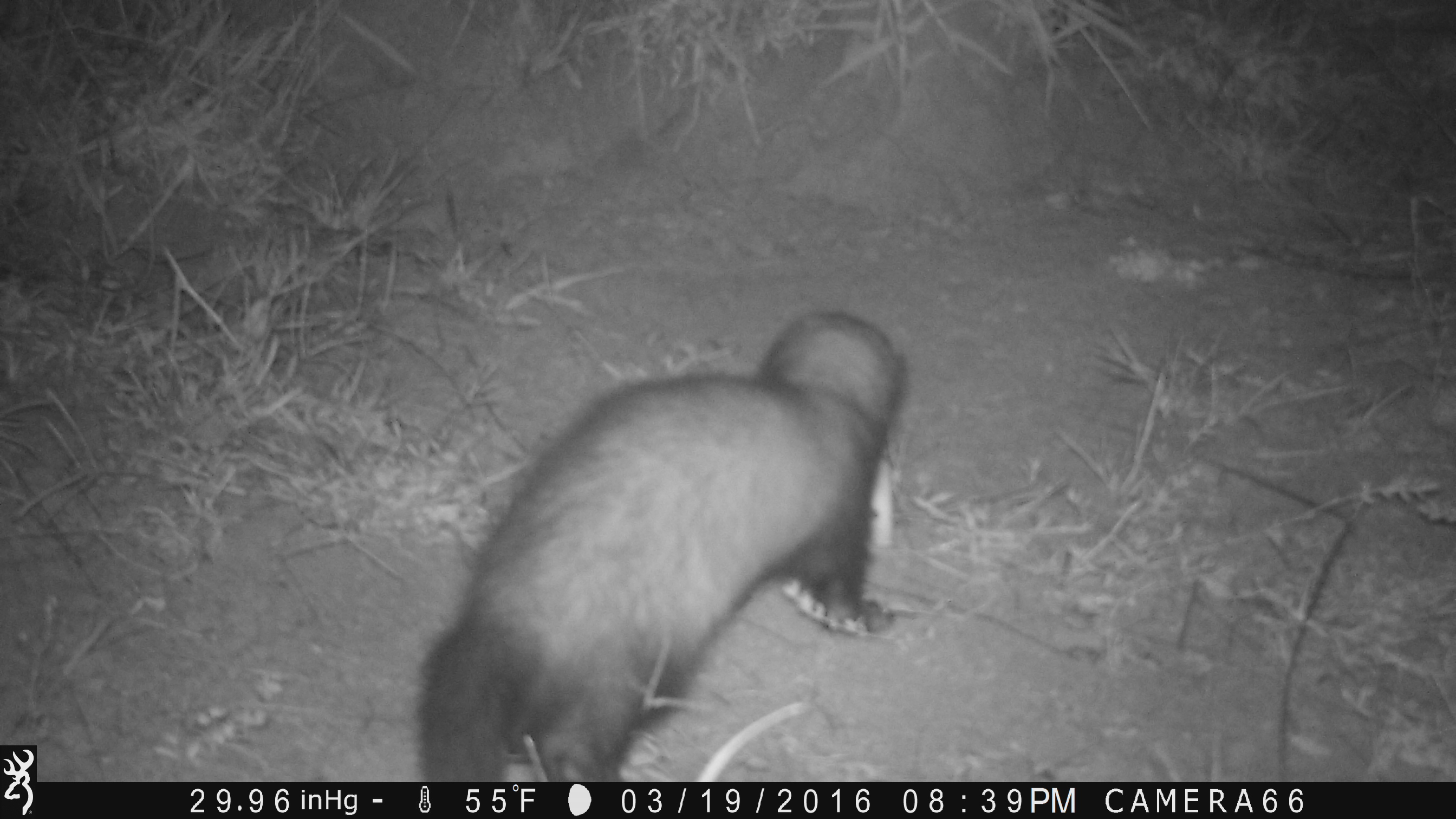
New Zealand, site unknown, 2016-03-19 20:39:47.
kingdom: Animalia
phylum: Chordata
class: Mammalia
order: Carnivora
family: Mustelidae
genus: Mustela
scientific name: Mustela furo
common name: ferret